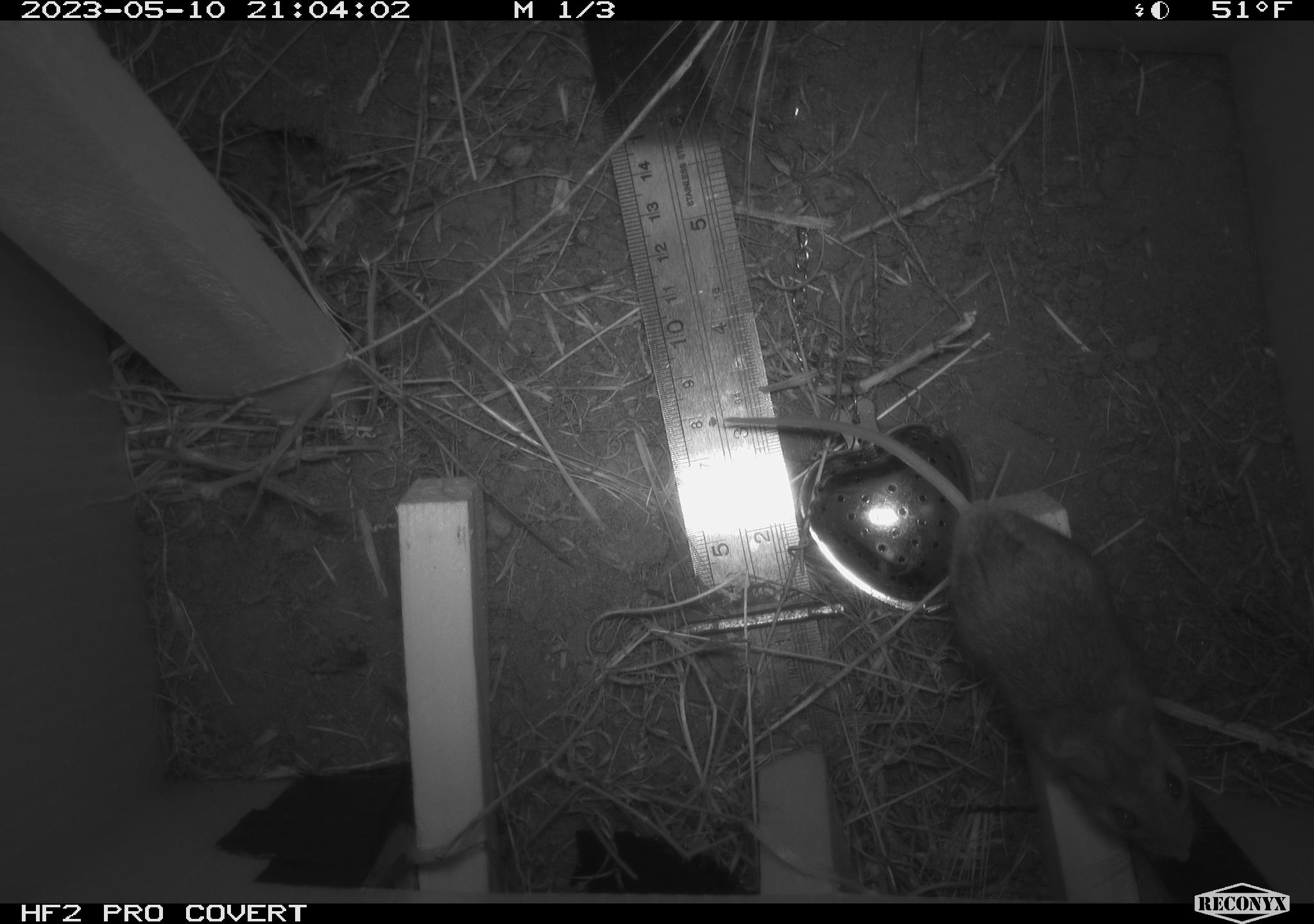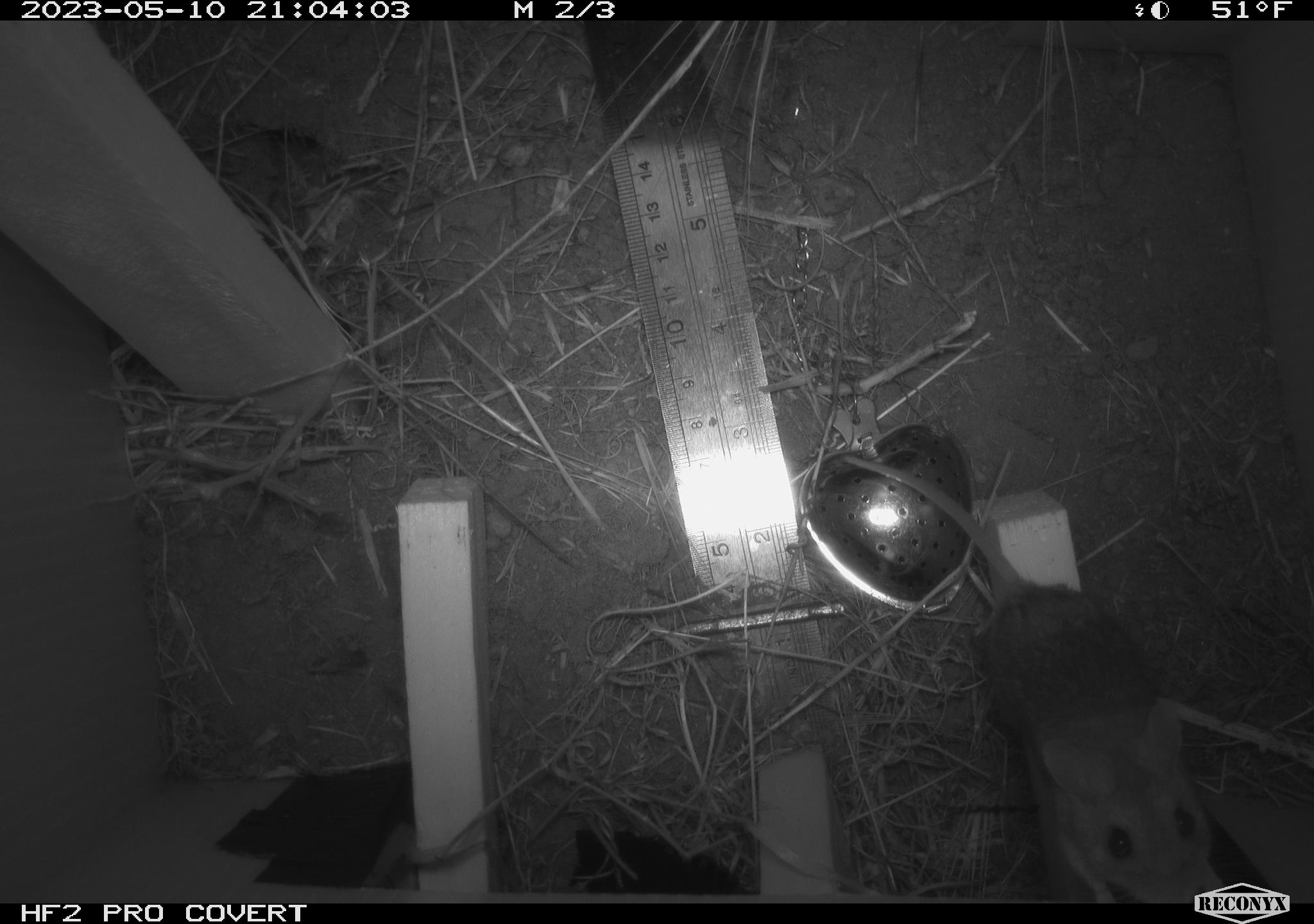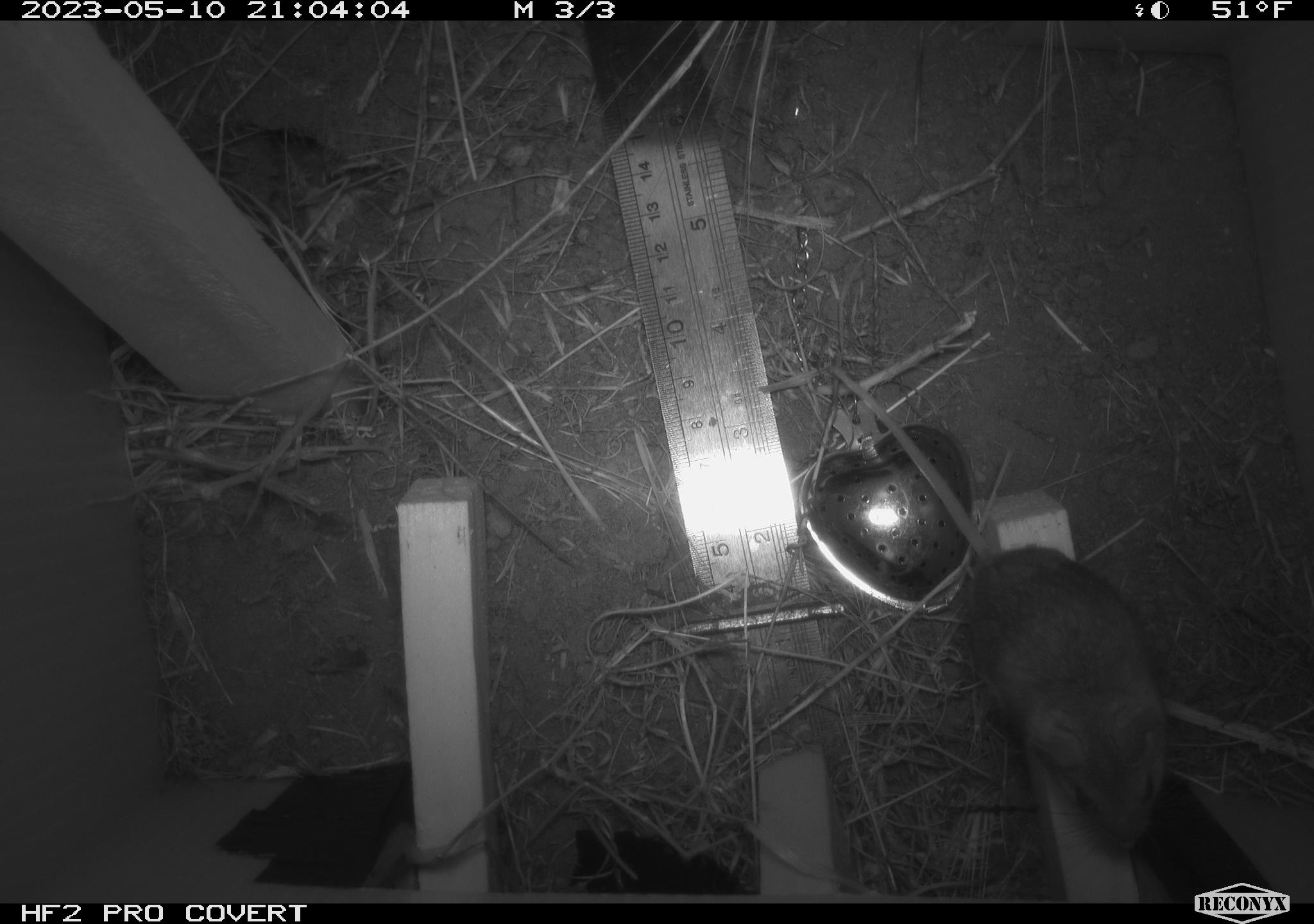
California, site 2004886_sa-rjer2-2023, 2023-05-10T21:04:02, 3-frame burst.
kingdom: Animalia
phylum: Chordata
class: Mammalia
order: Rodentia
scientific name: Rodentia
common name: mouse species